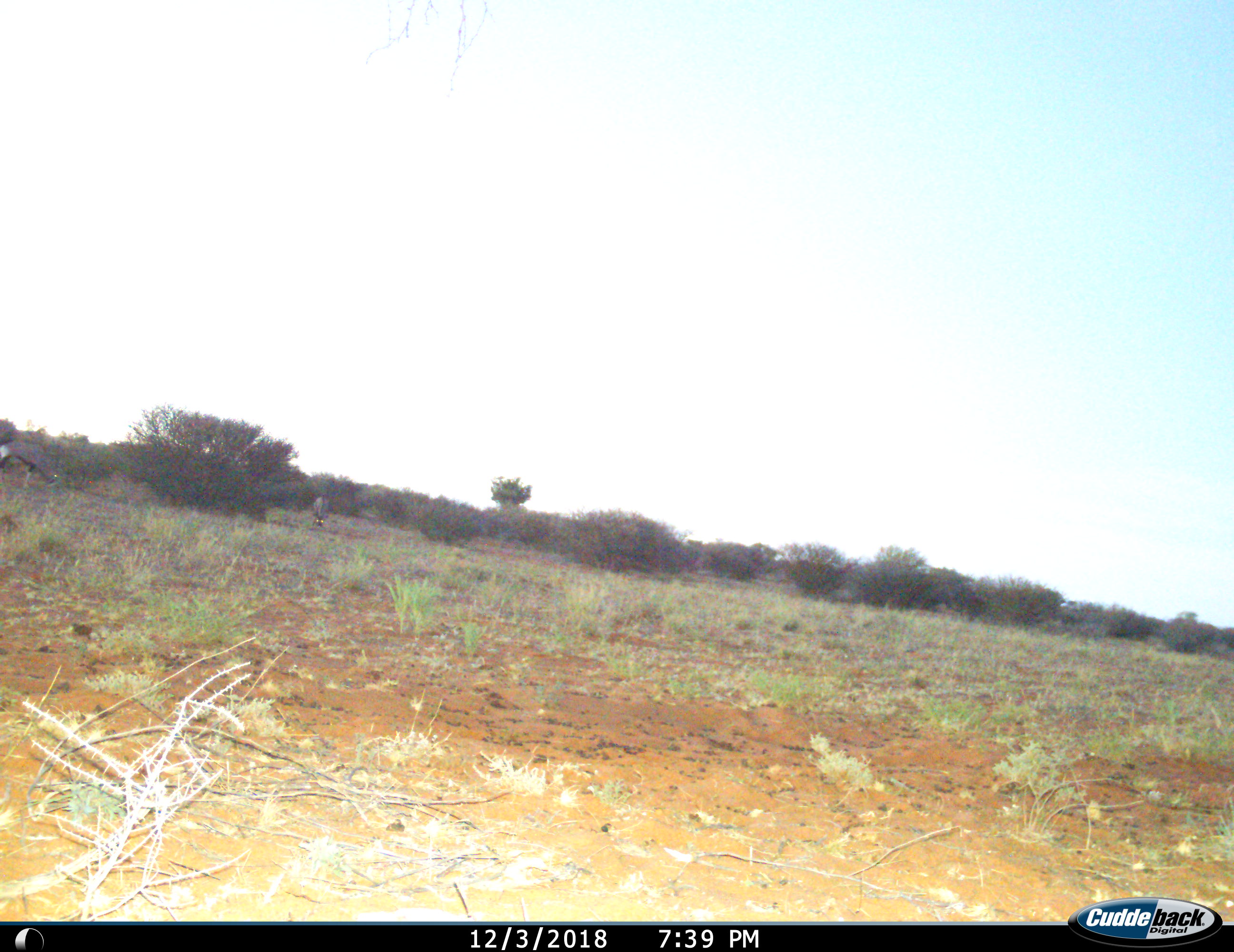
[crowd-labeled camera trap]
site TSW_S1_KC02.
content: unidentified animal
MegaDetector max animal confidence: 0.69